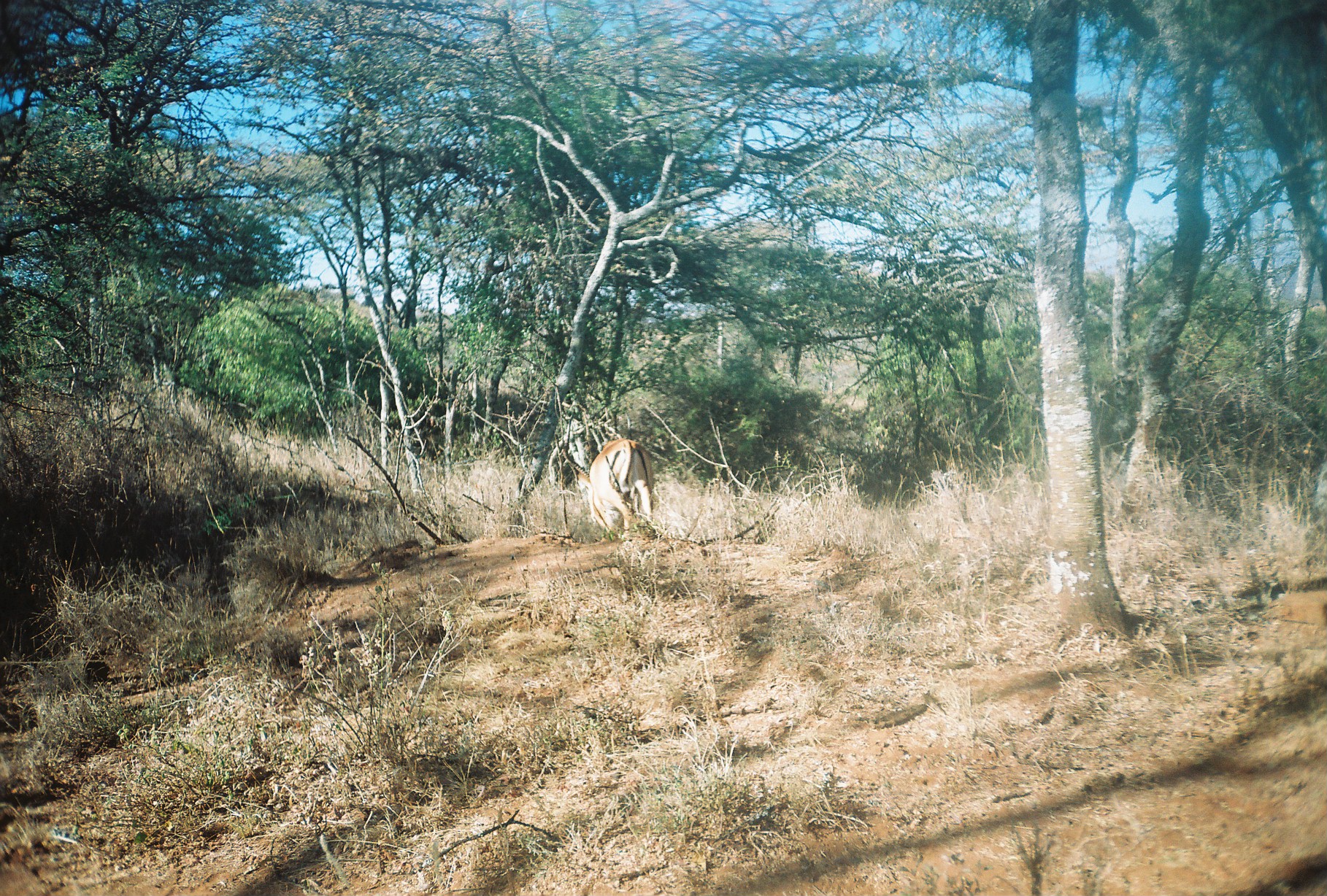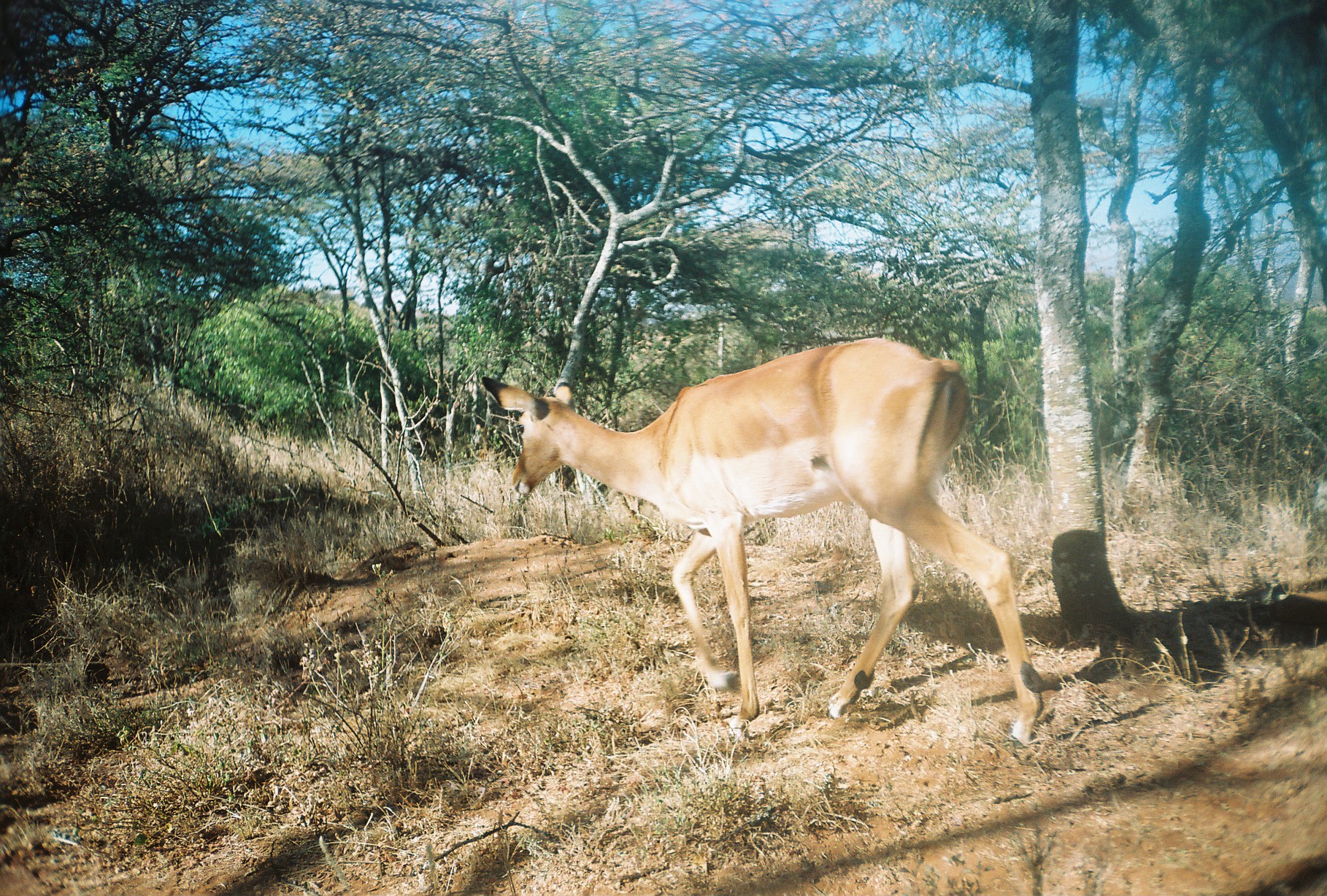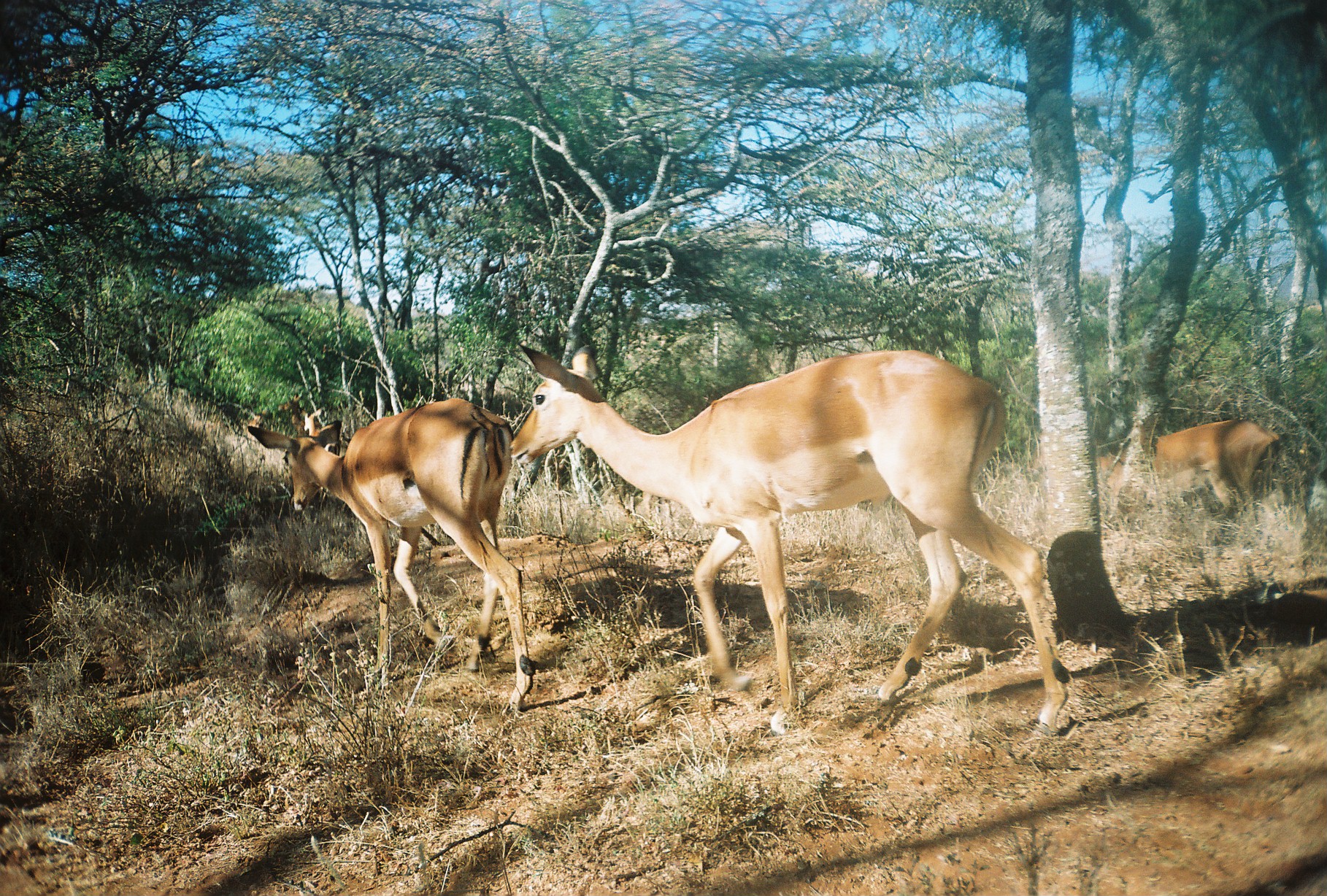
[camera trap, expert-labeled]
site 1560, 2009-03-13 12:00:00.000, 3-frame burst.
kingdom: Animalia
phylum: Chordata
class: Mammalia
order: Artiodactyla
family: Bovidae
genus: Aepyceros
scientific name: Aepyceros melampus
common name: impala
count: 1